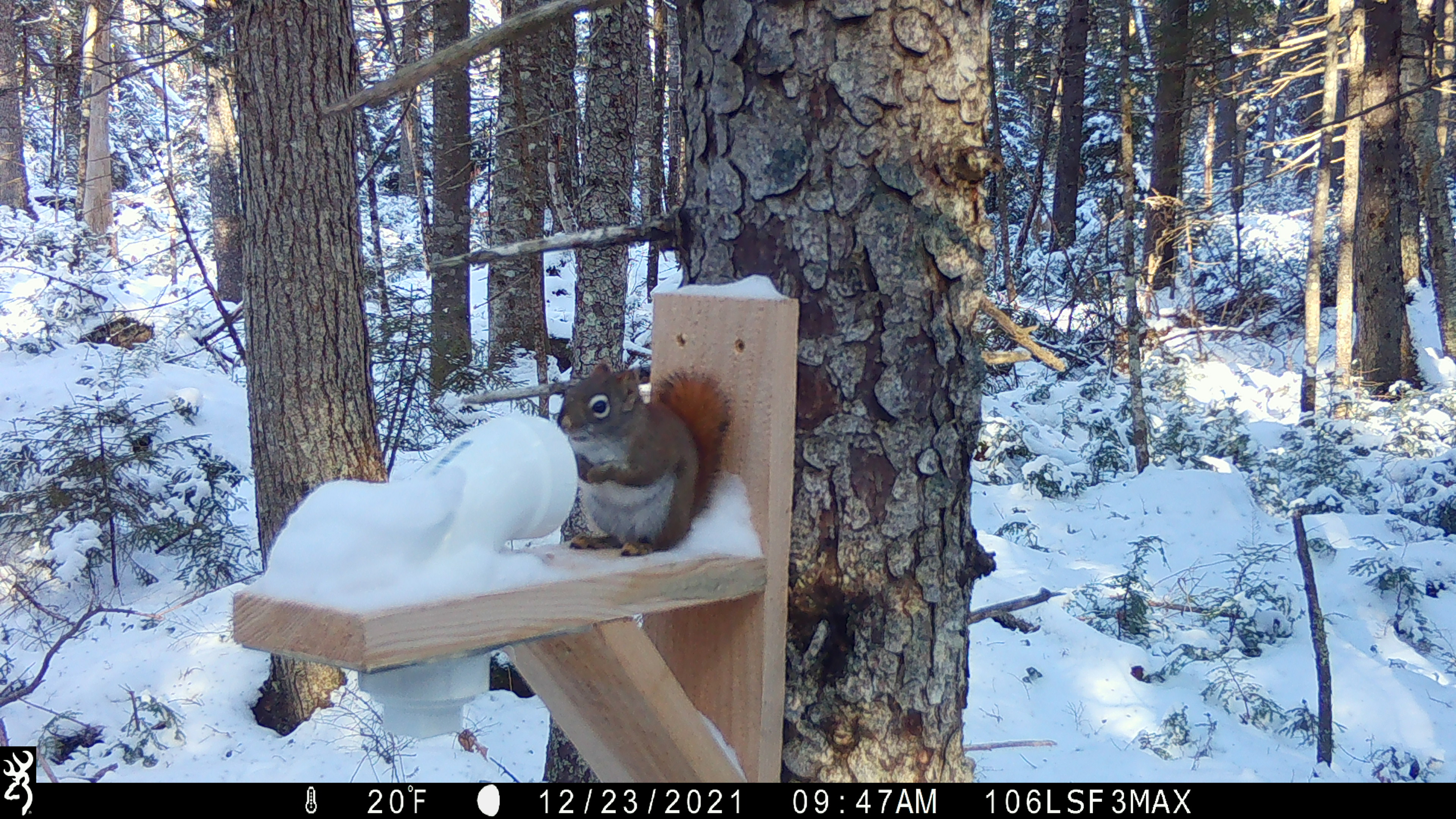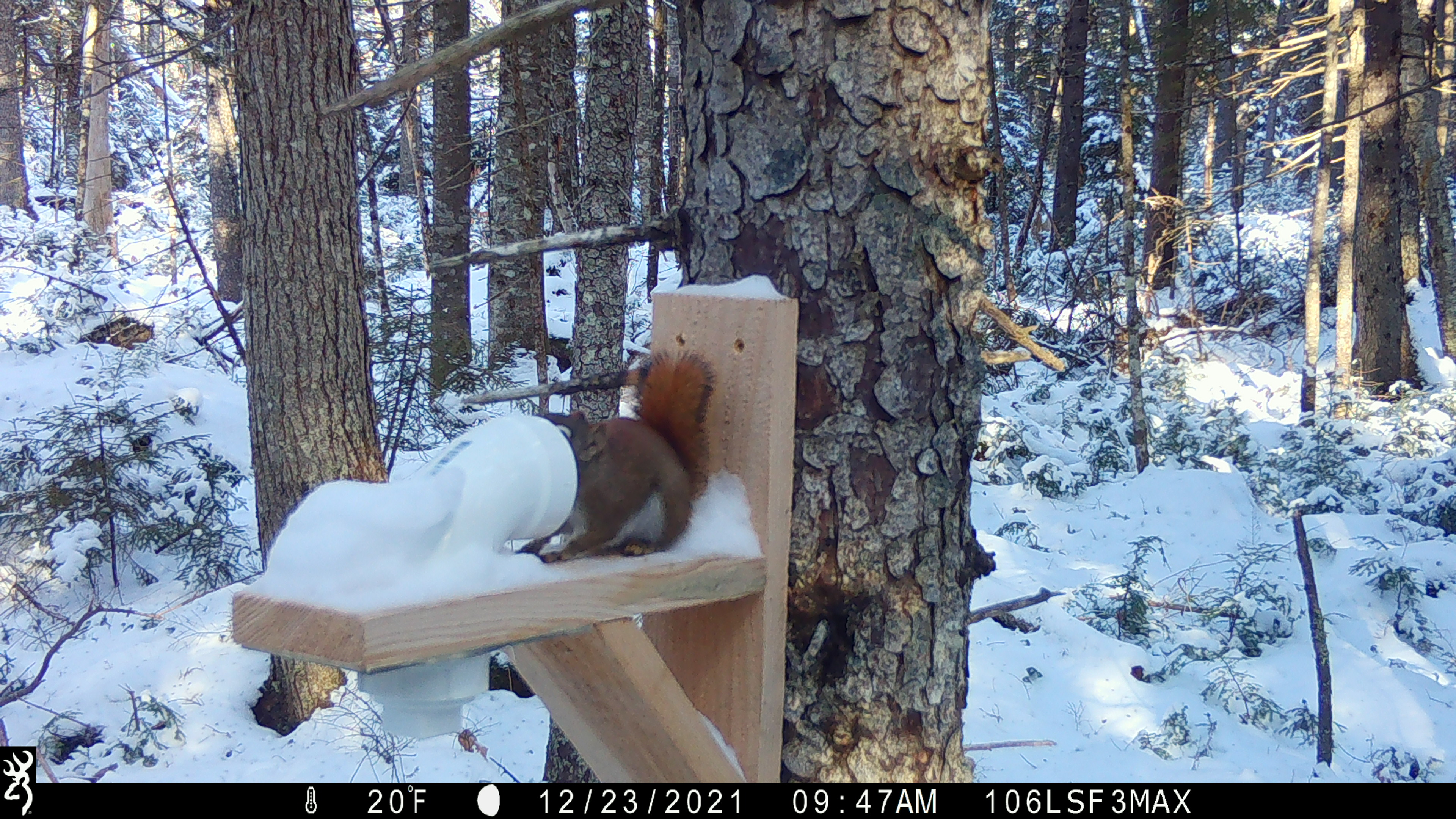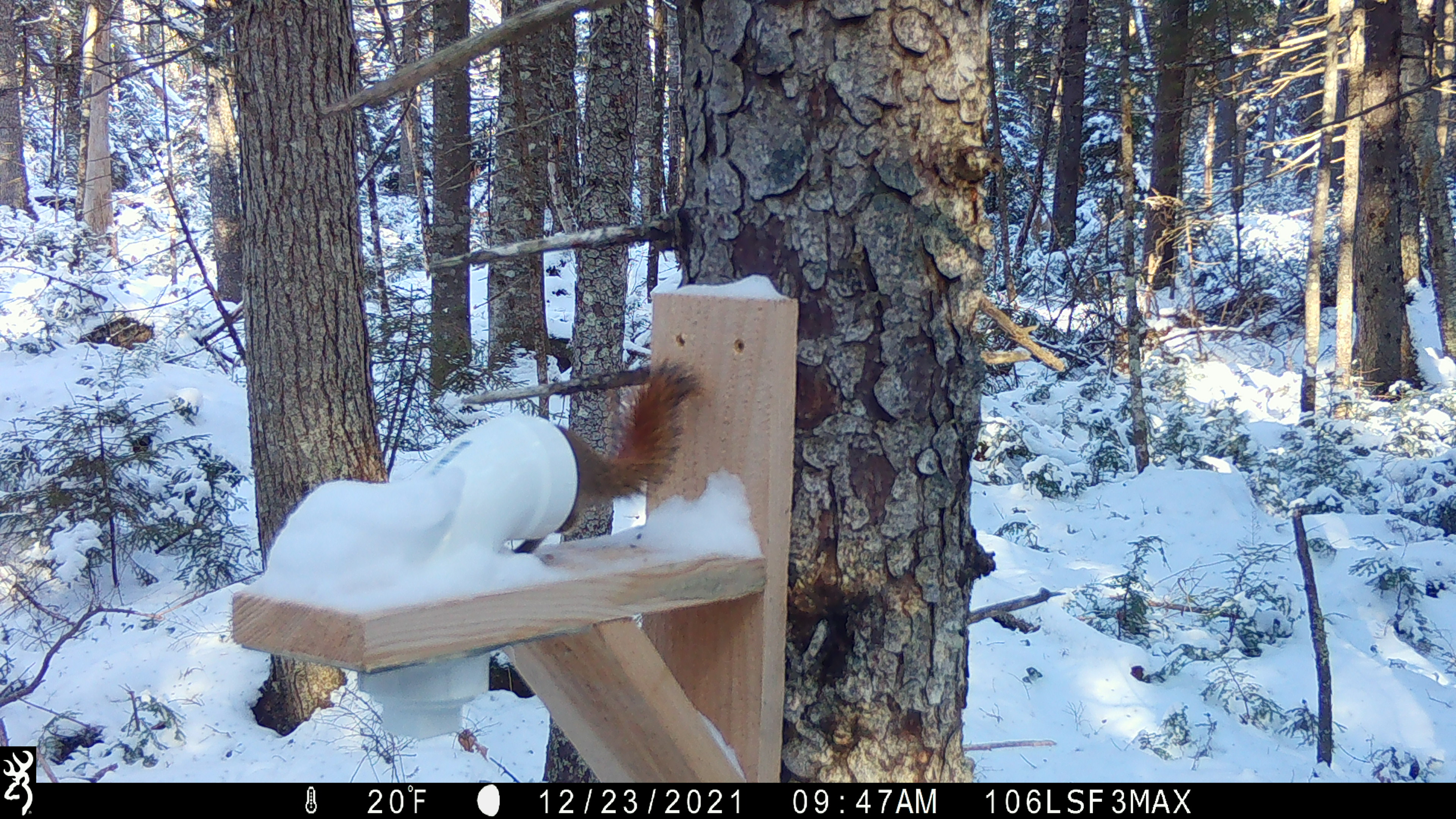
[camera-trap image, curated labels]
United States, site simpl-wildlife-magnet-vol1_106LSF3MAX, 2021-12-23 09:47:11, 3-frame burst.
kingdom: Animalia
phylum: Chordata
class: Mammalia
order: Rodentia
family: Sciuridae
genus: Tamiasciurus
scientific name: Tamiasciurus hudsonicus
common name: red squirrel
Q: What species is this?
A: Red squirrel (Tamiasciurus hudsonicus).